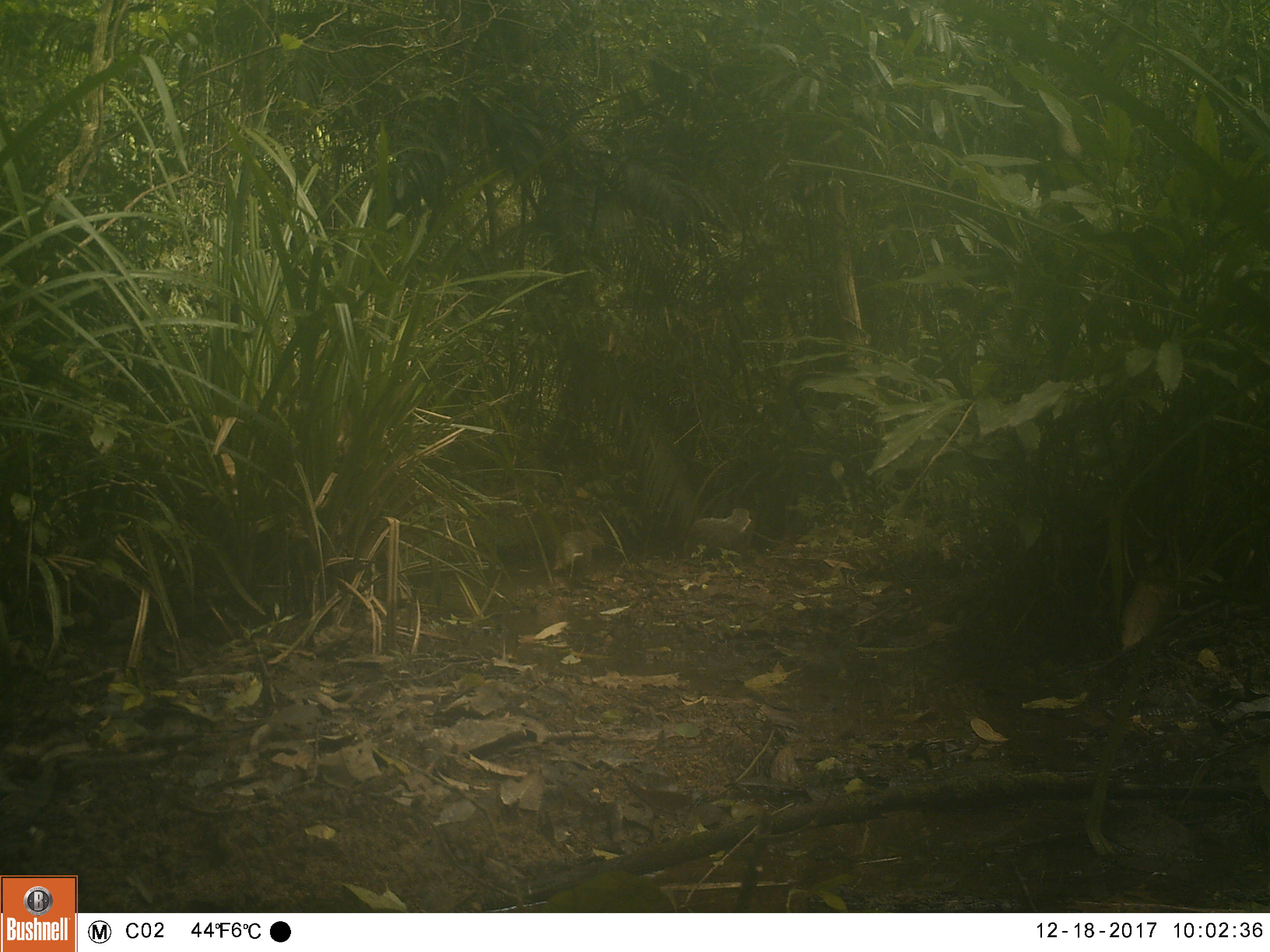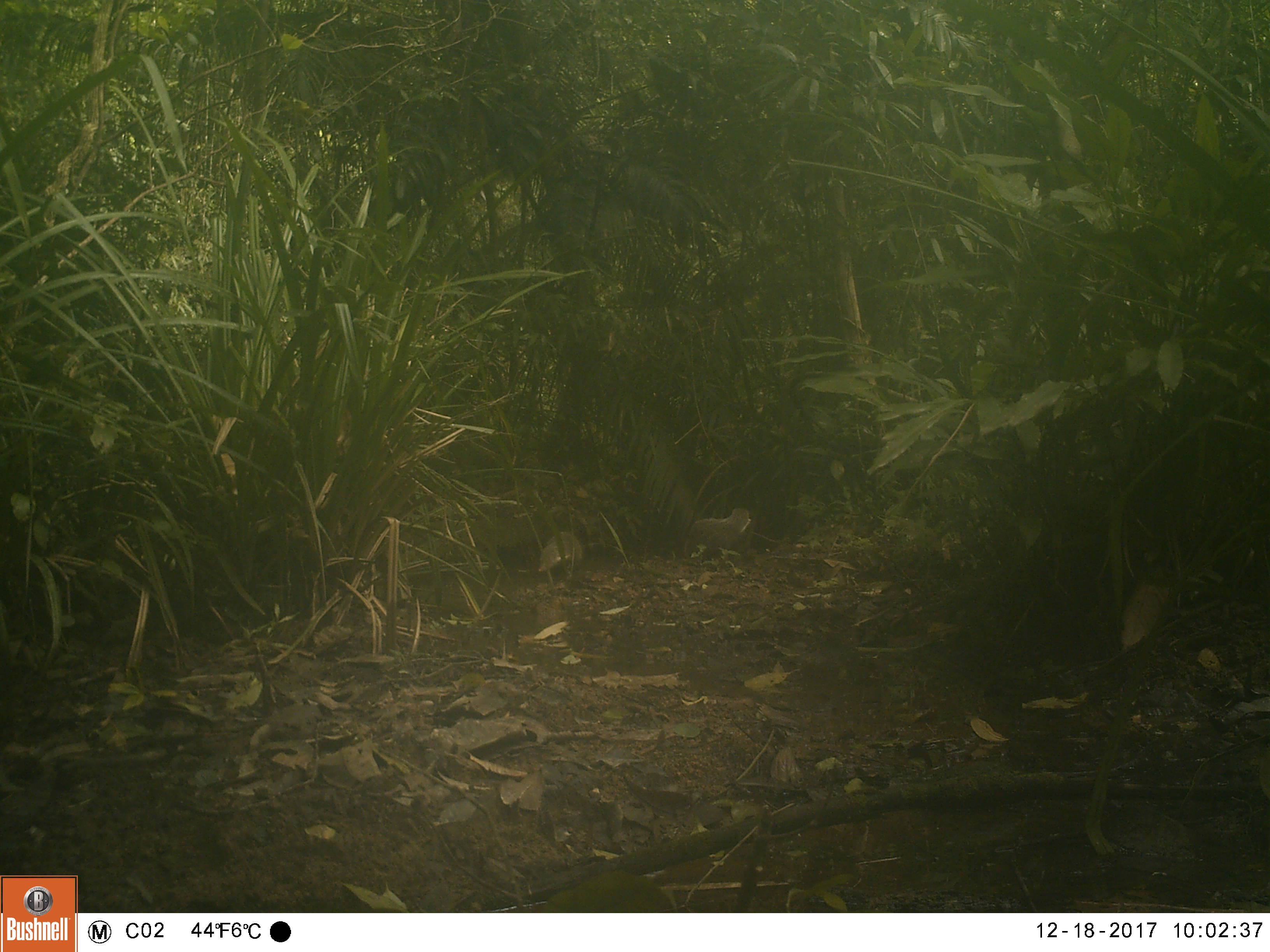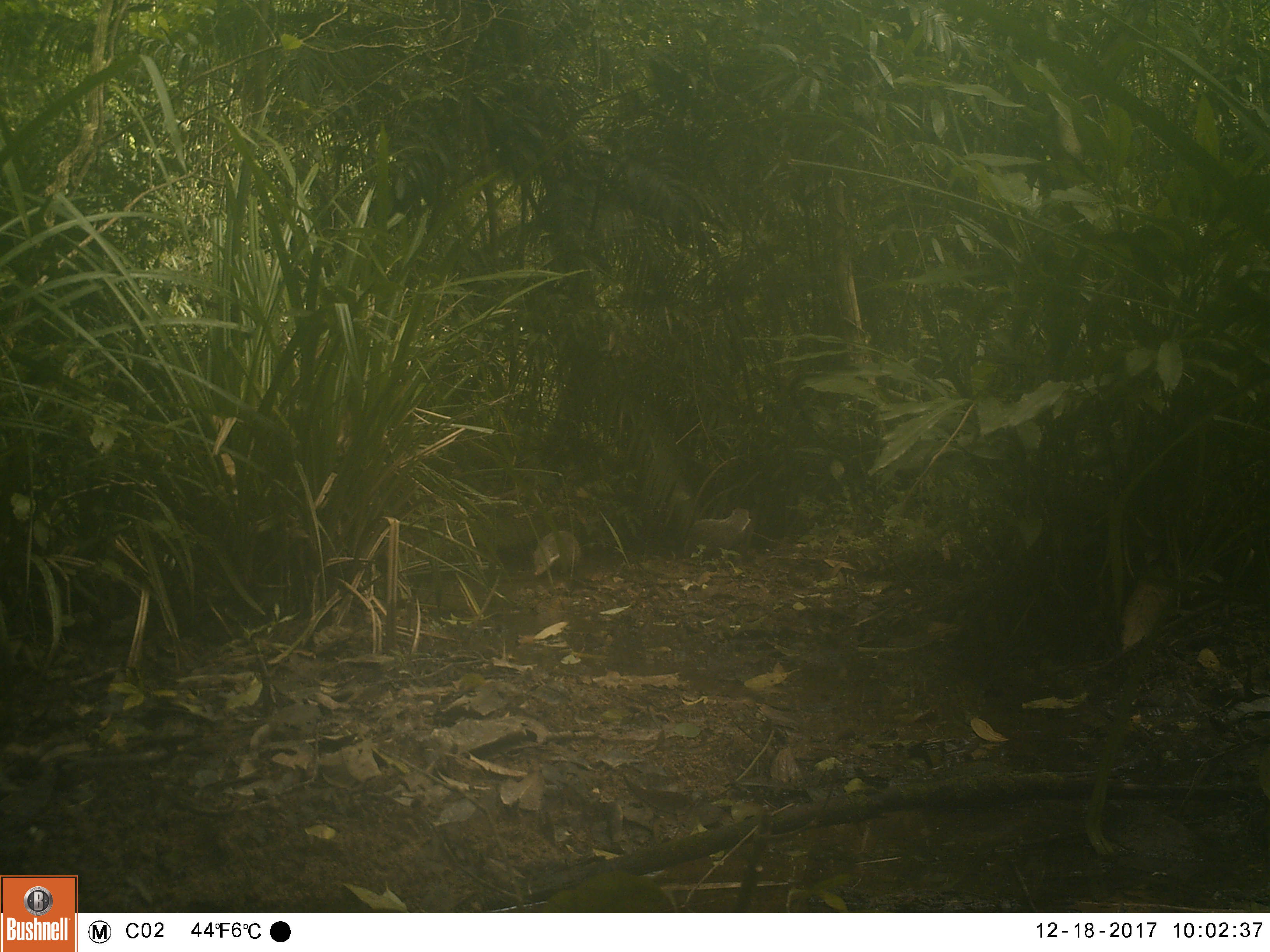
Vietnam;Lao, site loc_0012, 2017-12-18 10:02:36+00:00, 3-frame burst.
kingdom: Animalia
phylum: Chordata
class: Mammalia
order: Carnivora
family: Herpestidae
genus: Urva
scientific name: Urva urva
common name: crab-eating mongoose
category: crab eating mongoose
Crab eating mongoose (crab-eating mongoose) (Urva urva). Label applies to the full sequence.